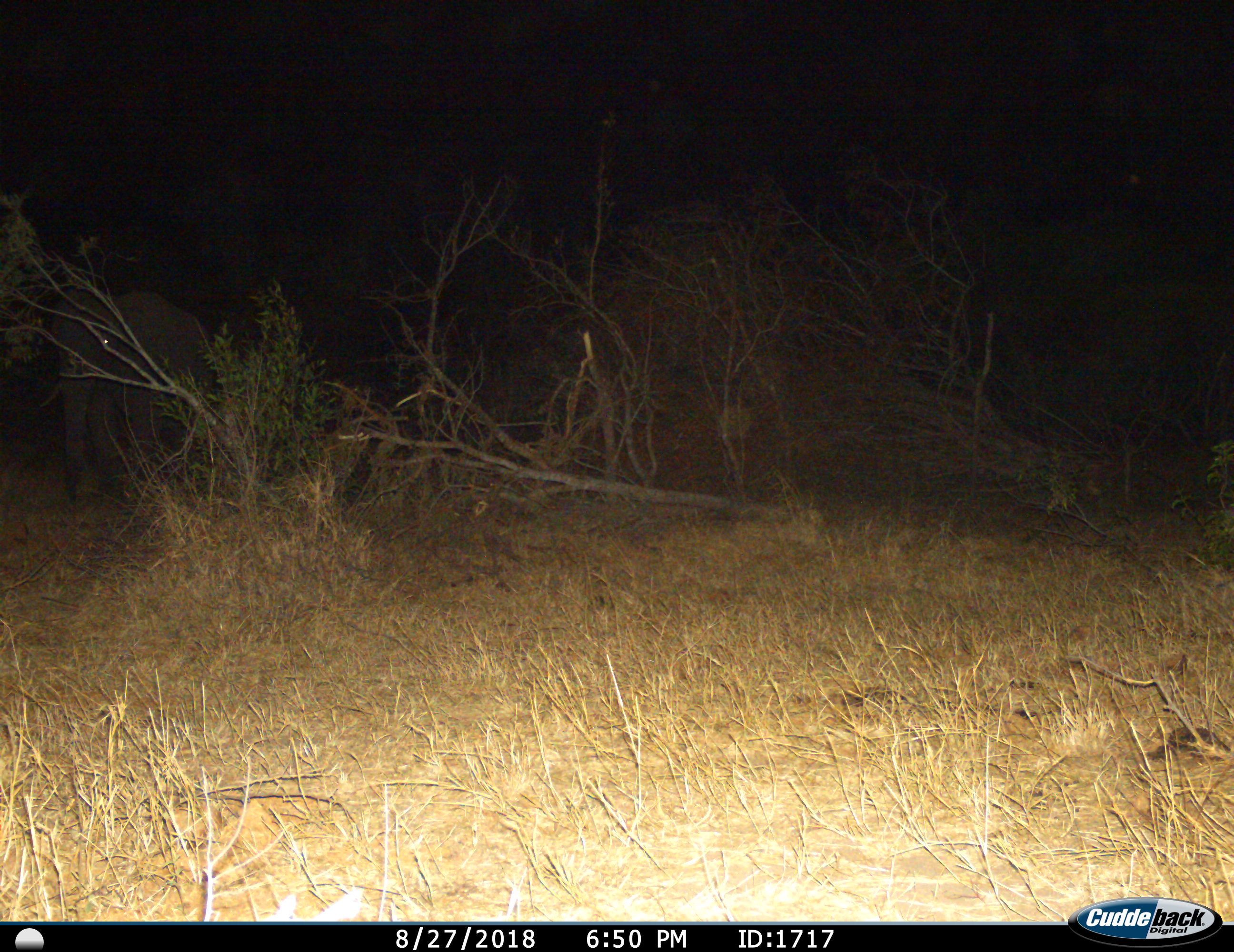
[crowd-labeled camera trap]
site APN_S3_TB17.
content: unidentified animal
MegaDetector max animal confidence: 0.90